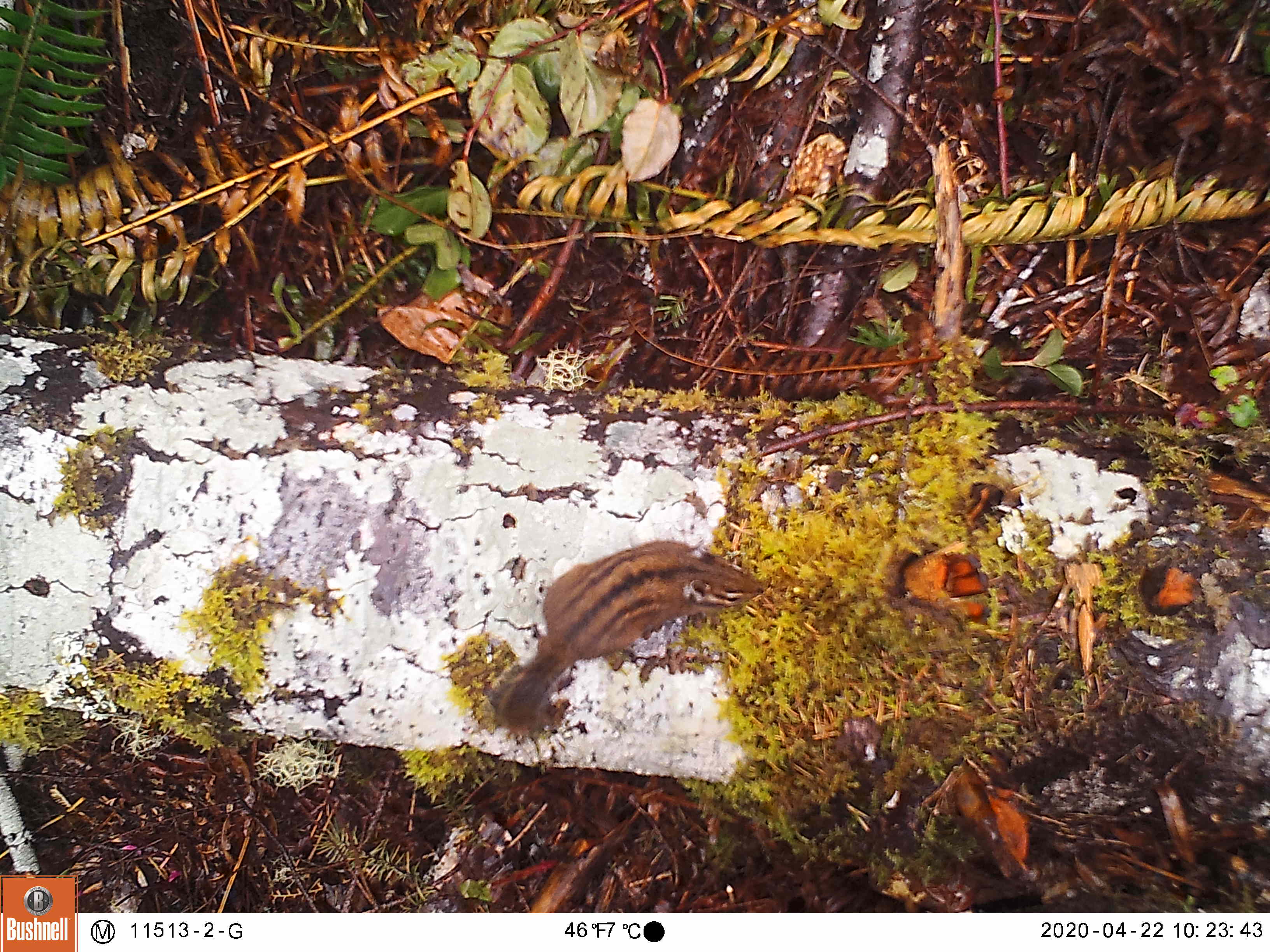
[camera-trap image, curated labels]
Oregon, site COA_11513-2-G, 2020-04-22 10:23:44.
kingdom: Animalia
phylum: Chordata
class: Mammalia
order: Rodentia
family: Sciuridae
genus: Neotamias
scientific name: Neotamias townsendii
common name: townsend's chipmunk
Townsend's chipmunk (Neotamias townsendii).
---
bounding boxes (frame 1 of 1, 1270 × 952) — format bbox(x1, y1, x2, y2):
townsend's chipmunk: bbox(484, 532, 767, 744)